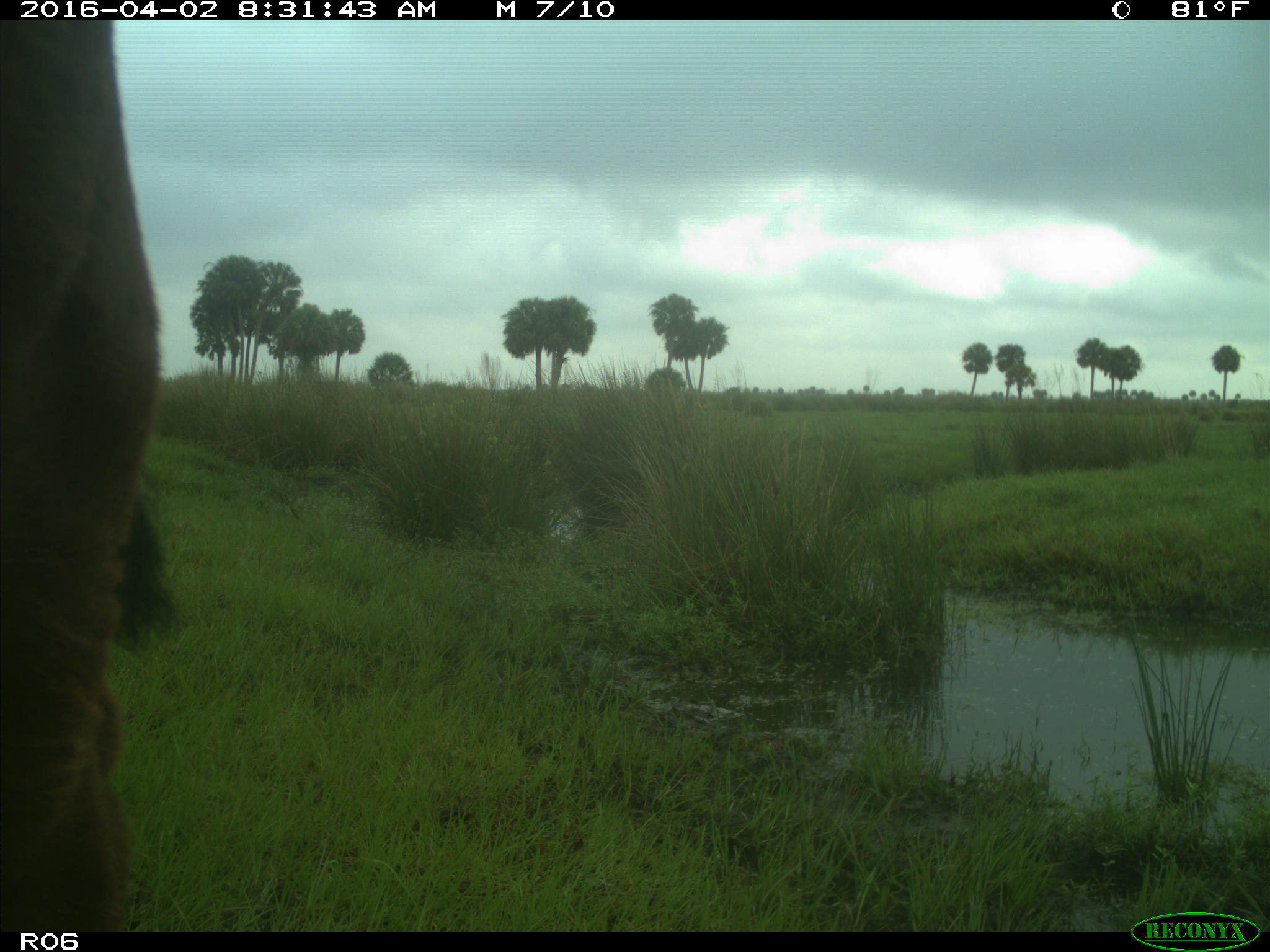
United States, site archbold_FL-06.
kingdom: Animalia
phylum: Chordata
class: Mammalia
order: Artiodactyla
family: Bovidae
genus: Bos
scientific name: Bos taurus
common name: domestic cow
Bos taurus (domestic cow).